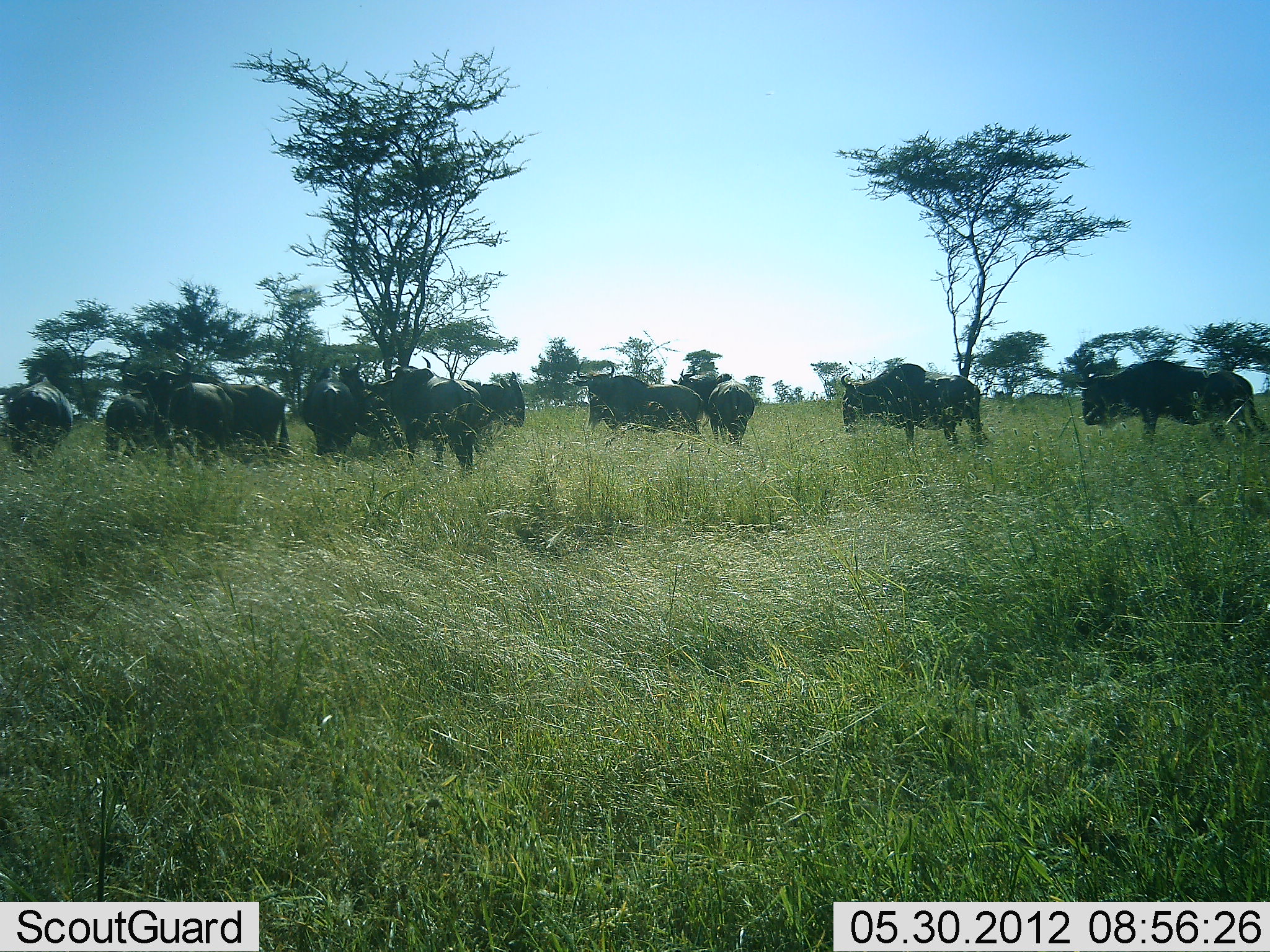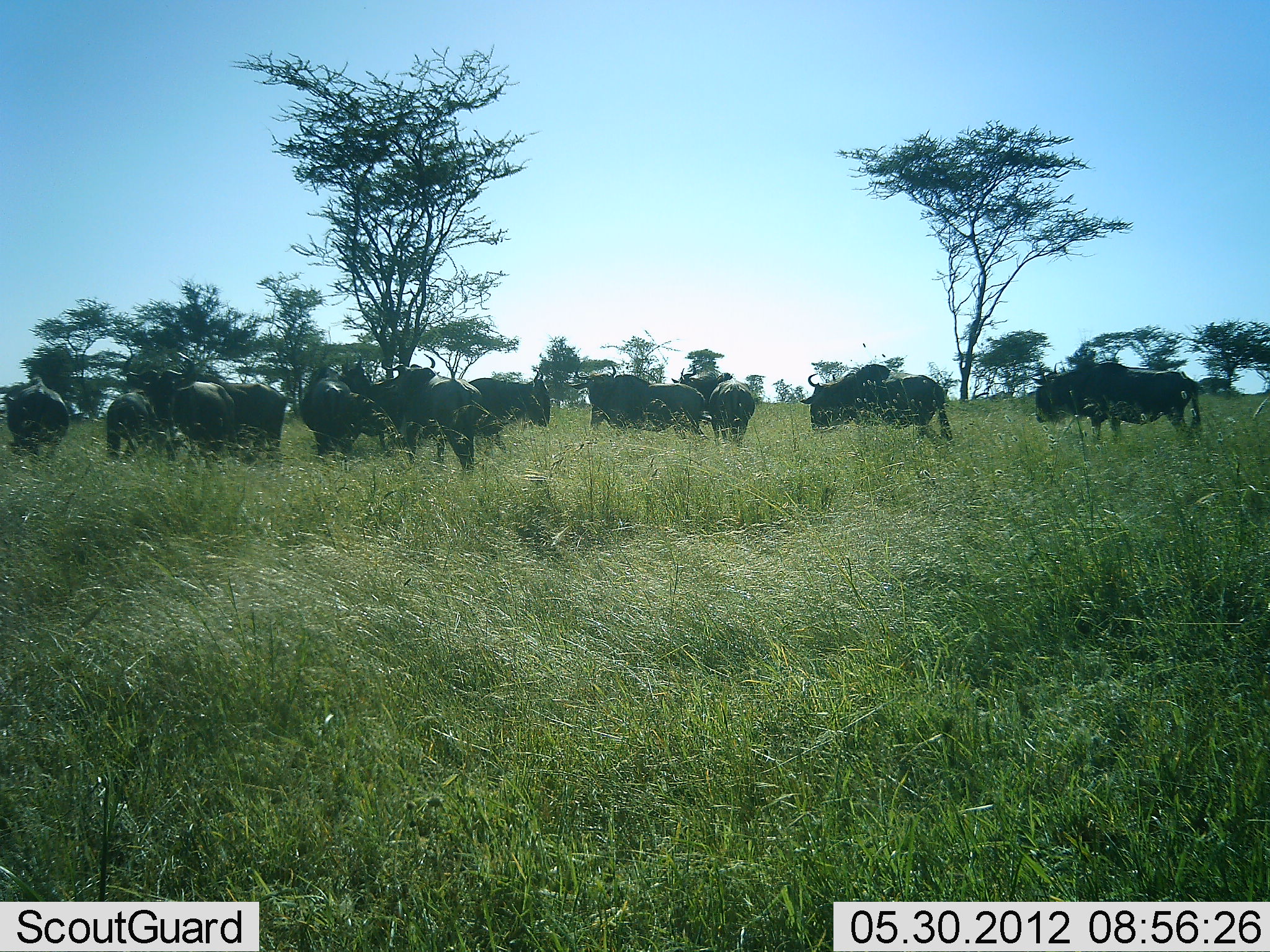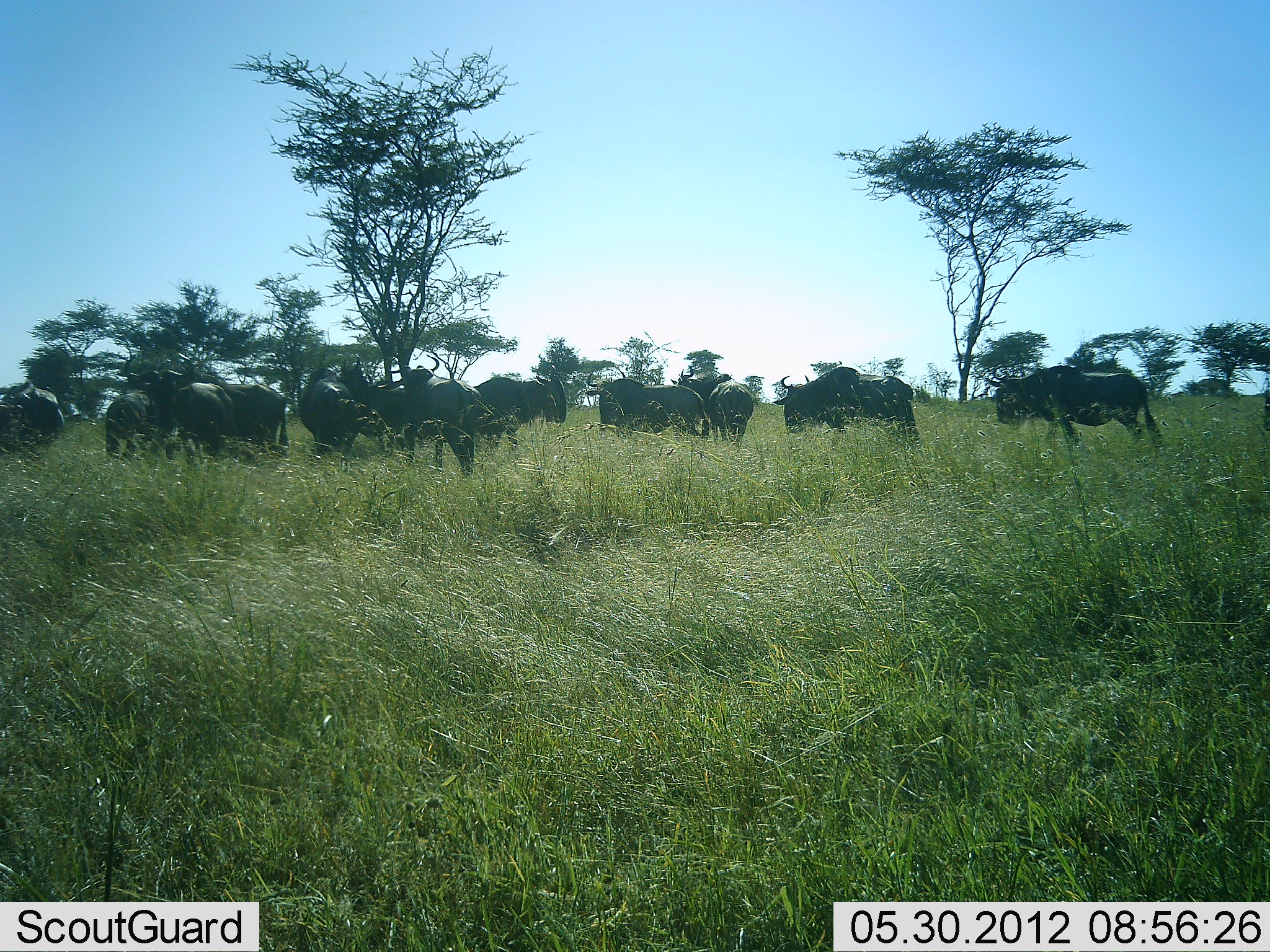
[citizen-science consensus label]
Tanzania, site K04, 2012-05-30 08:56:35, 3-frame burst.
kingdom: Animalia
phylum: Chordata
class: Mammalia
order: Artiodactyla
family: Bovidae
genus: Connochaetes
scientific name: Connochaetes taurinus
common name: blue wildebeest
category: wildebeest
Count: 11-50.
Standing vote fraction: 70%.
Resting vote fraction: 0%.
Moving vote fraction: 50%.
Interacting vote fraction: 0%.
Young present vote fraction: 0%.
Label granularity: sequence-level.